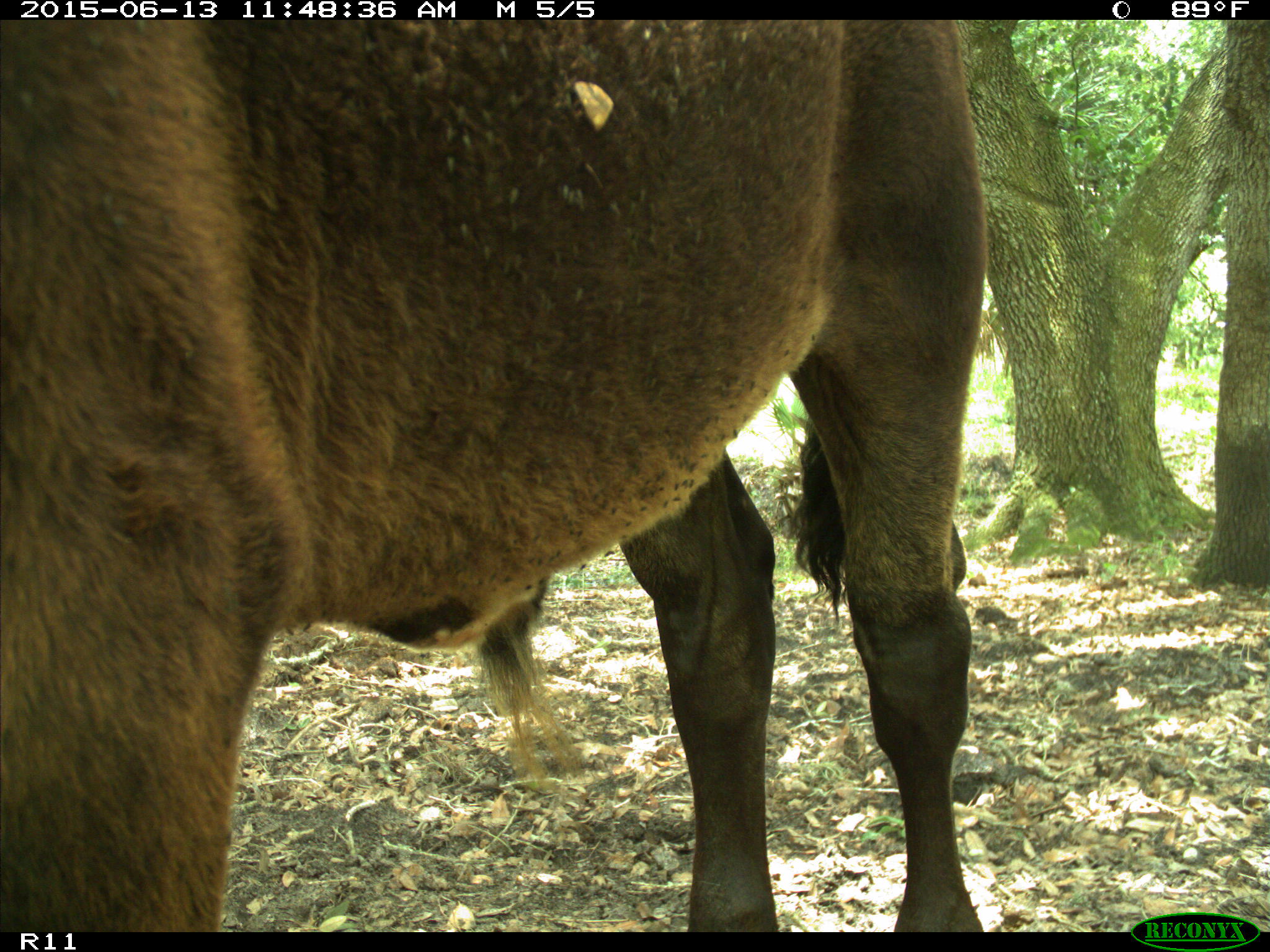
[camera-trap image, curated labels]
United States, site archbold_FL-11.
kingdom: Animalia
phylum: Chordata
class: Mammalia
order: Artiodactyla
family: Bovidae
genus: Bos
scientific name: Bos taurus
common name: domestic cow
Bos taurus (domestic cow).